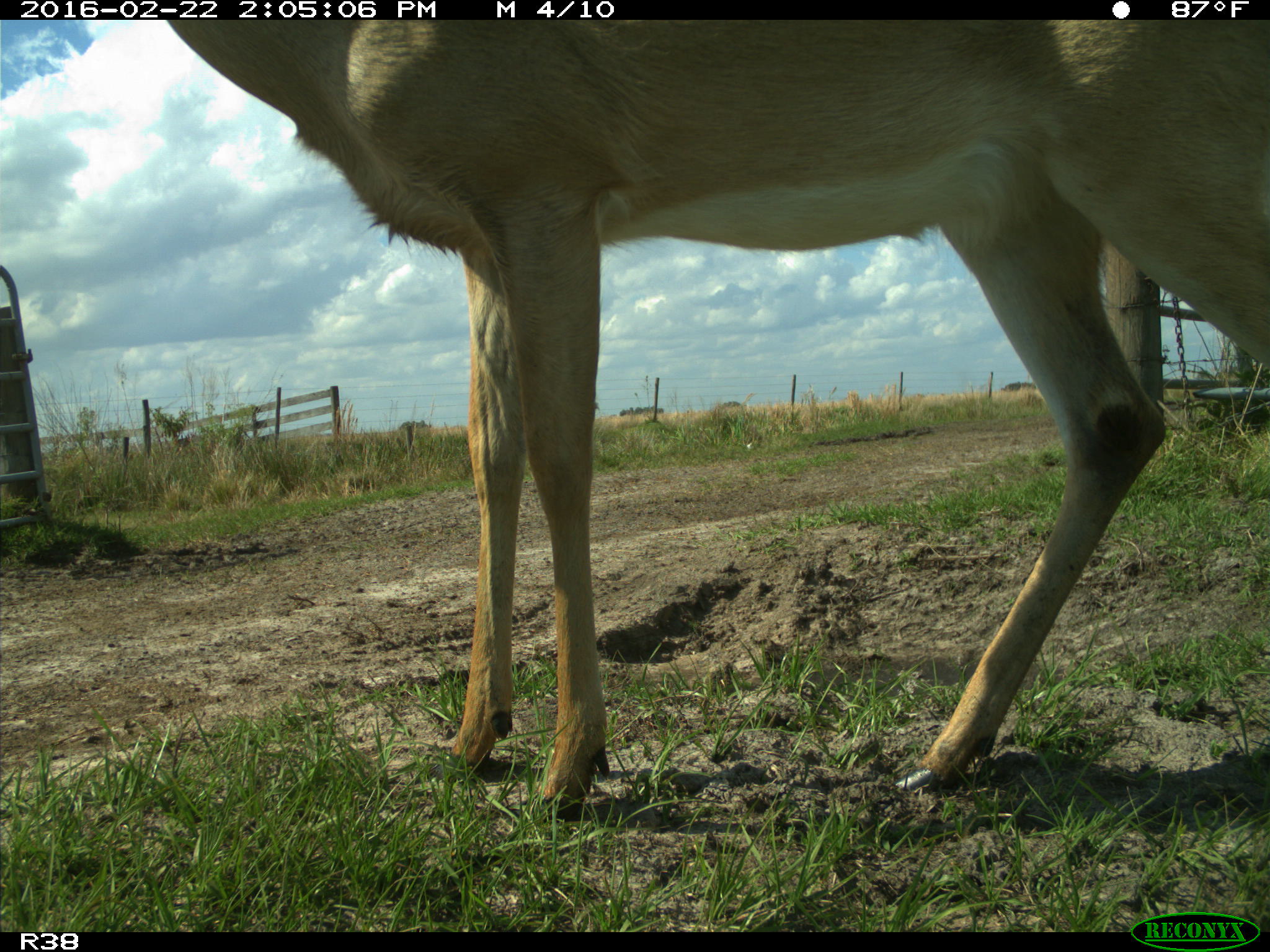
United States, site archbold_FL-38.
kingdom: Animalia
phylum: Chordata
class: Mammalia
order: Artiodactyla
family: Cervidae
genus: Odocoileus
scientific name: Odocoileus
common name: deer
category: unidentified deer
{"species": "unidentified deer (deer) (Odocoileus)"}